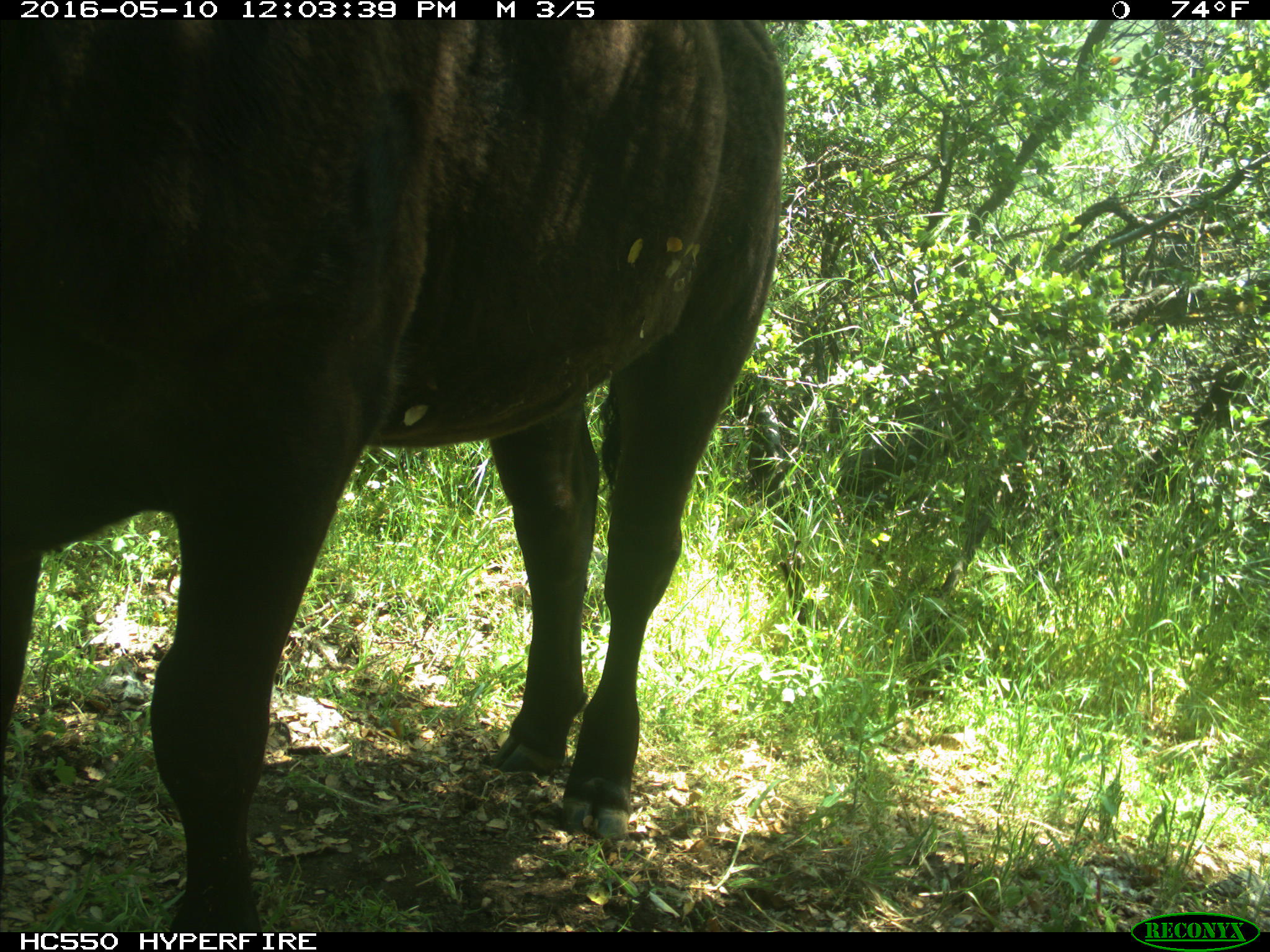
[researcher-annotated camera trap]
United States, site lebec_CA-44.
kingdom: Animalia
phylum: Chordata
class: Mammalia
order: Artiodactyla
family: Bovidae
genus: Bos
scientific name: Bos taurus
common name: domestic cow